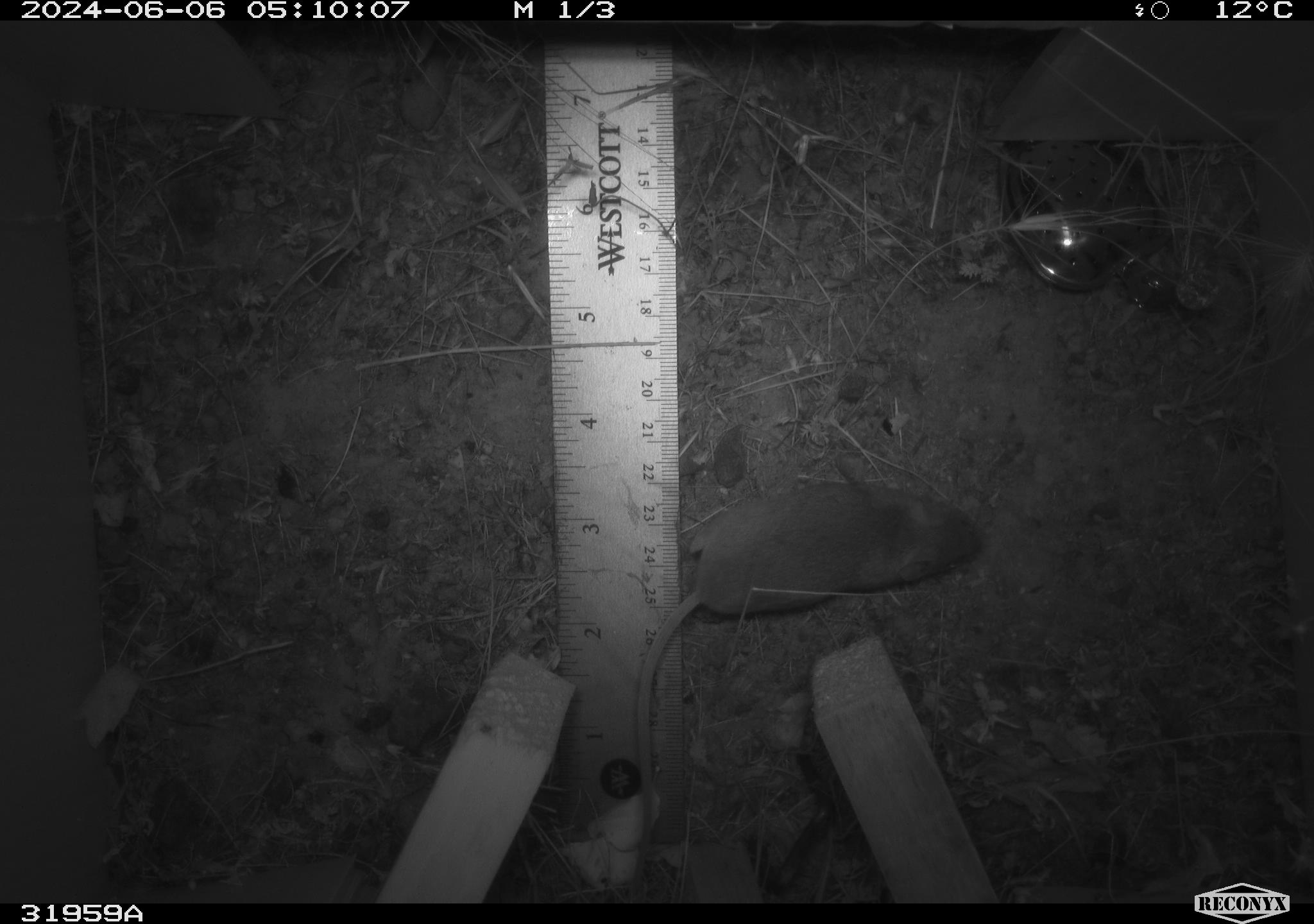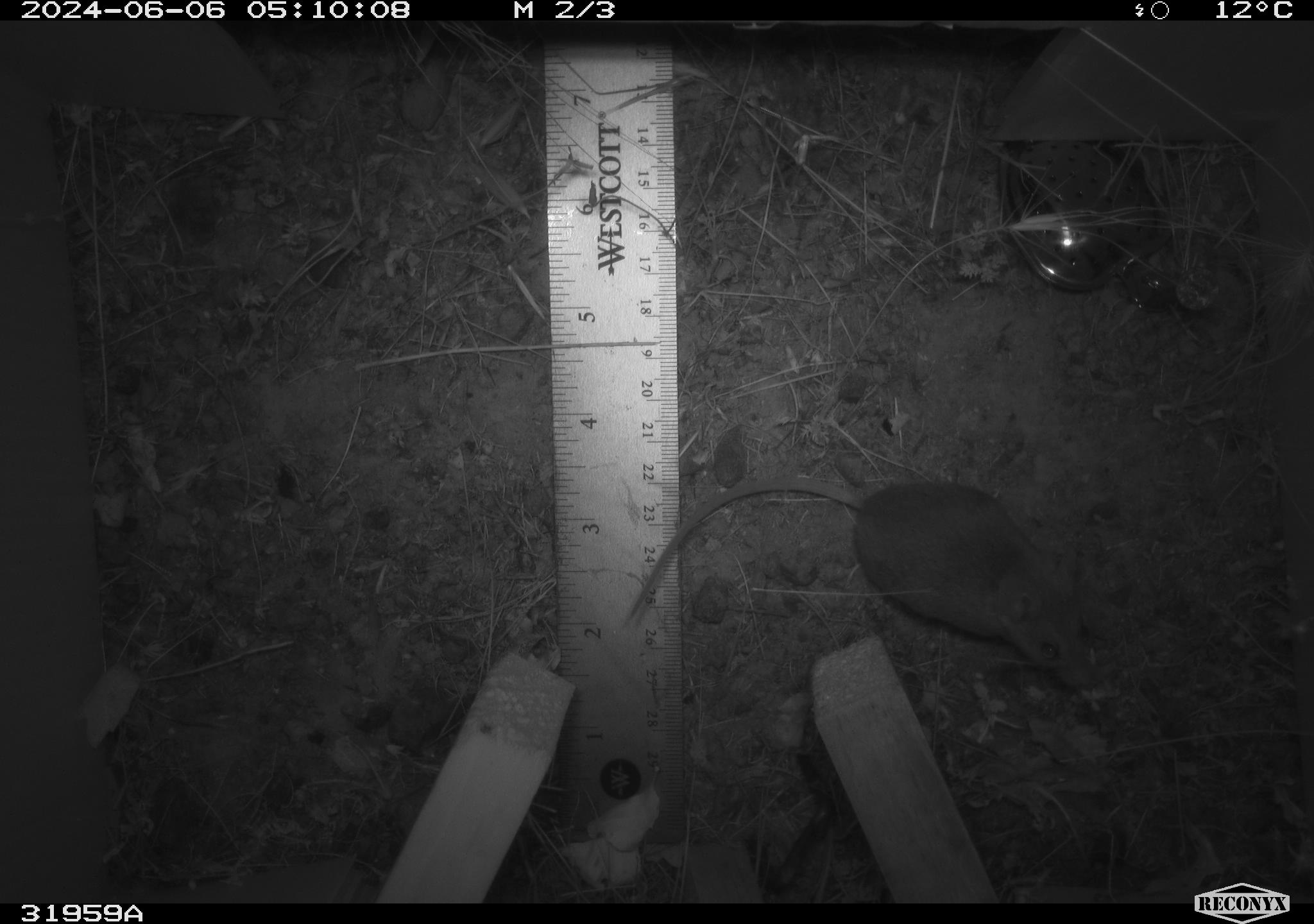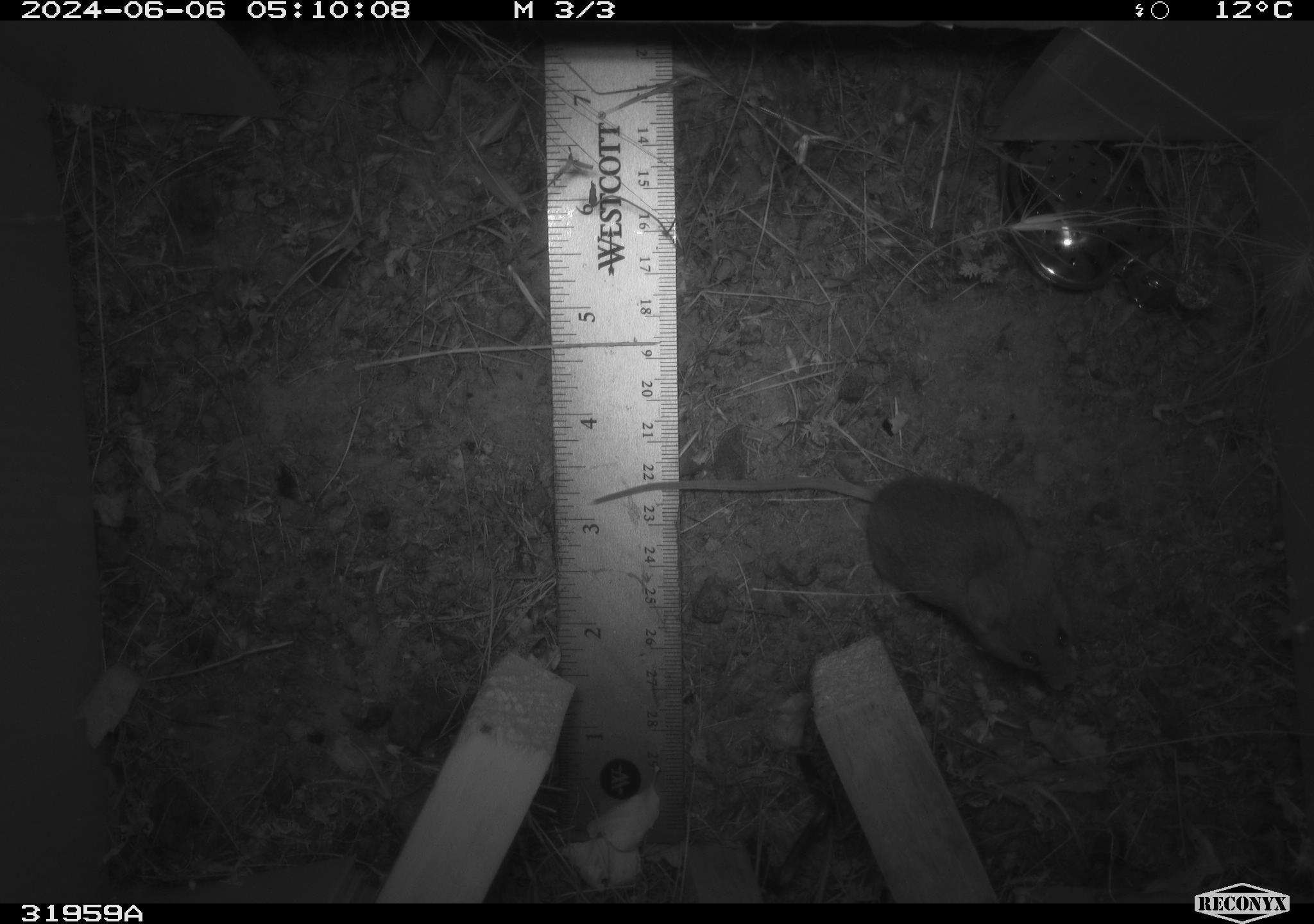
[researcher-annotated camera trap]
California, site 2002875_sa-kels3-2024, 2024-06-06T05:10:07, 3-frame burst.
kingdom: Animalia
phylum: Chordata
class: Mammalia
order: Rodentia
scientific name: Rodentia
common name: rodent